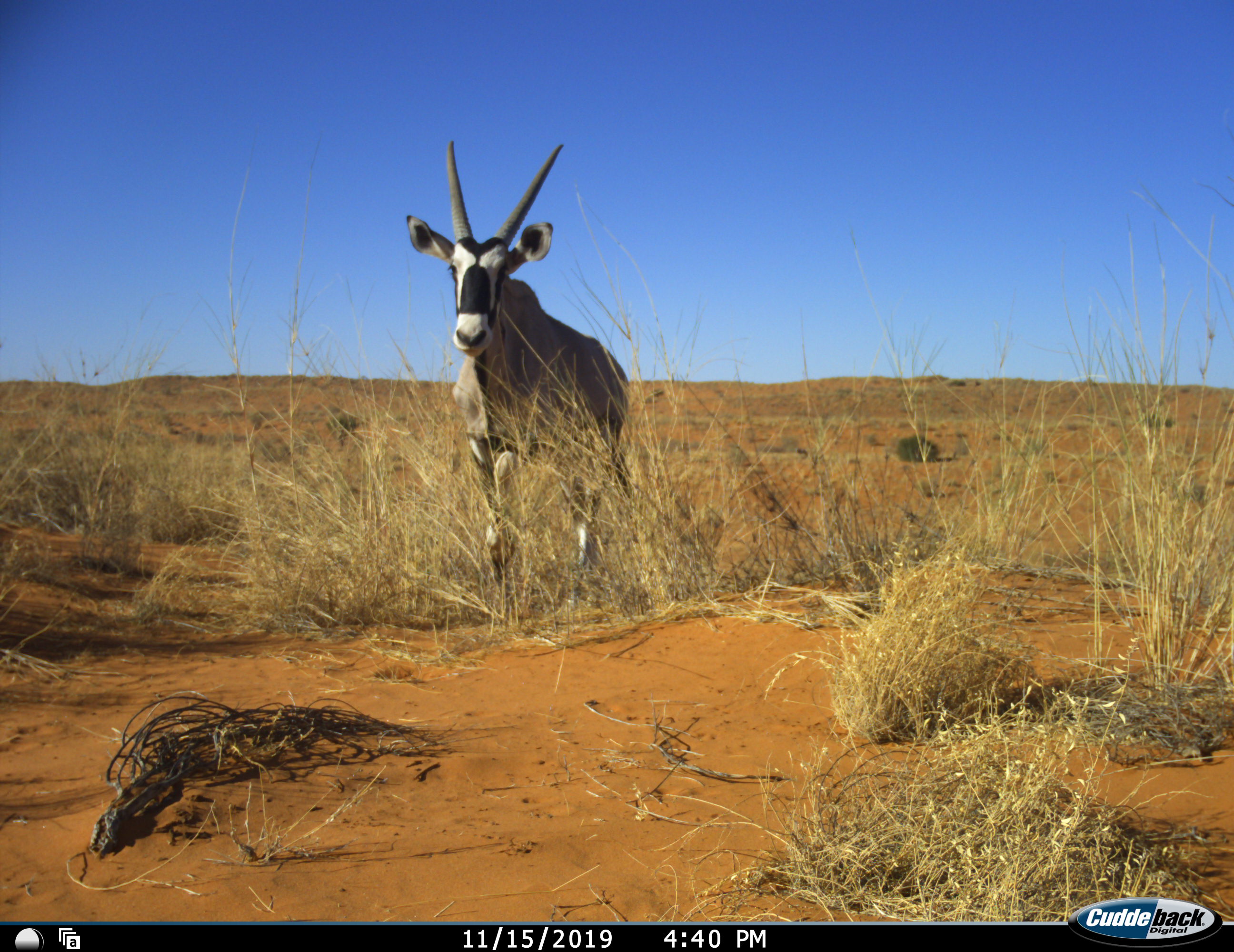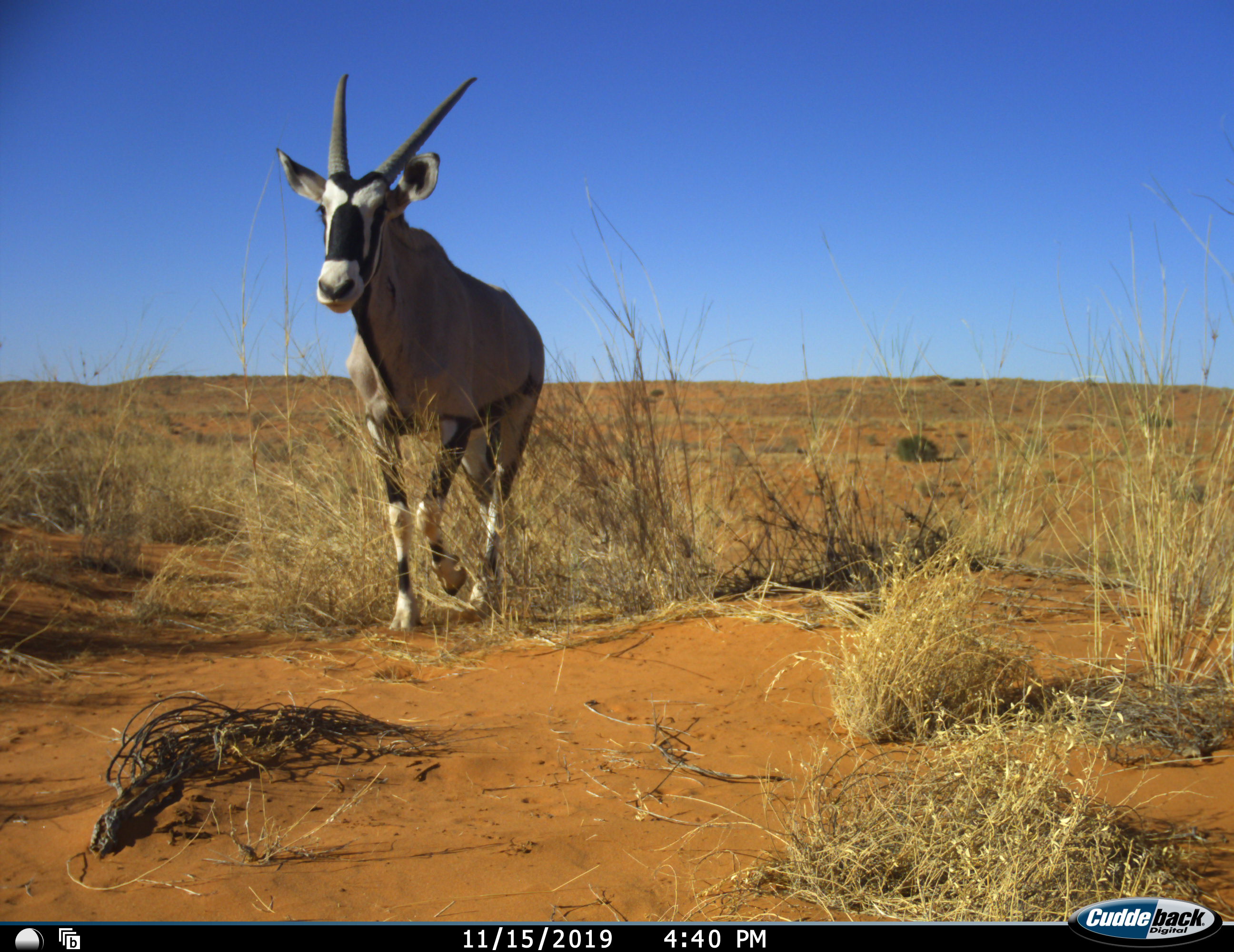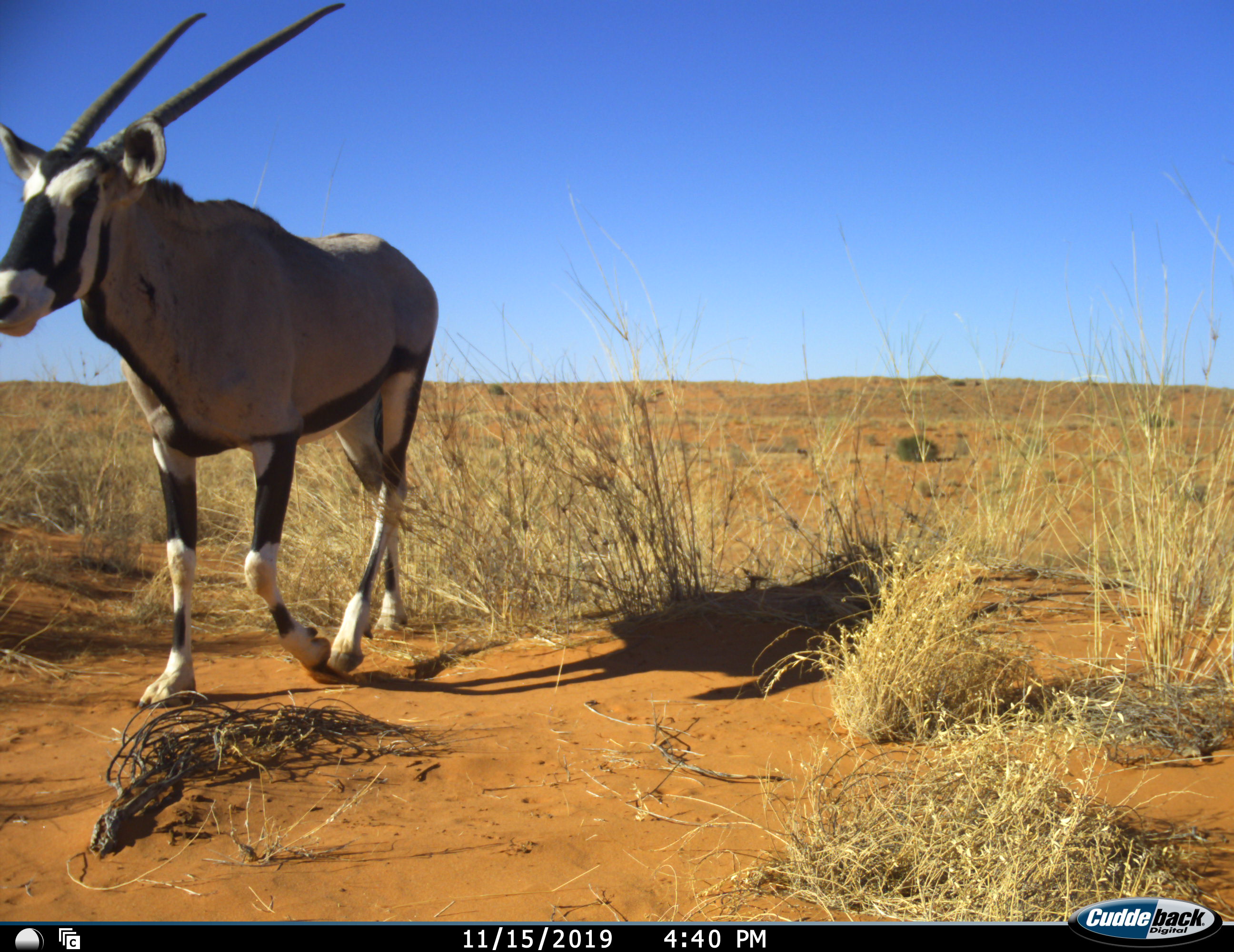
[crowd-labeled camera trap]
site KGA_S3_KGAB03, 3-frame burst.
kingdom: Animalia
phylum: Chordata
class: Mammalia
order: Artiodactyla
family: Bovidae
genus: Oryx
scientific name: Oryx gazella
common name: gemsbok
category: oryx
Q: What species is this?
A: Oryx (gemsbok) (Oryx gazella).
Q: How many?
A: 1.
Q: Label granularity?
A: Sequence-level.